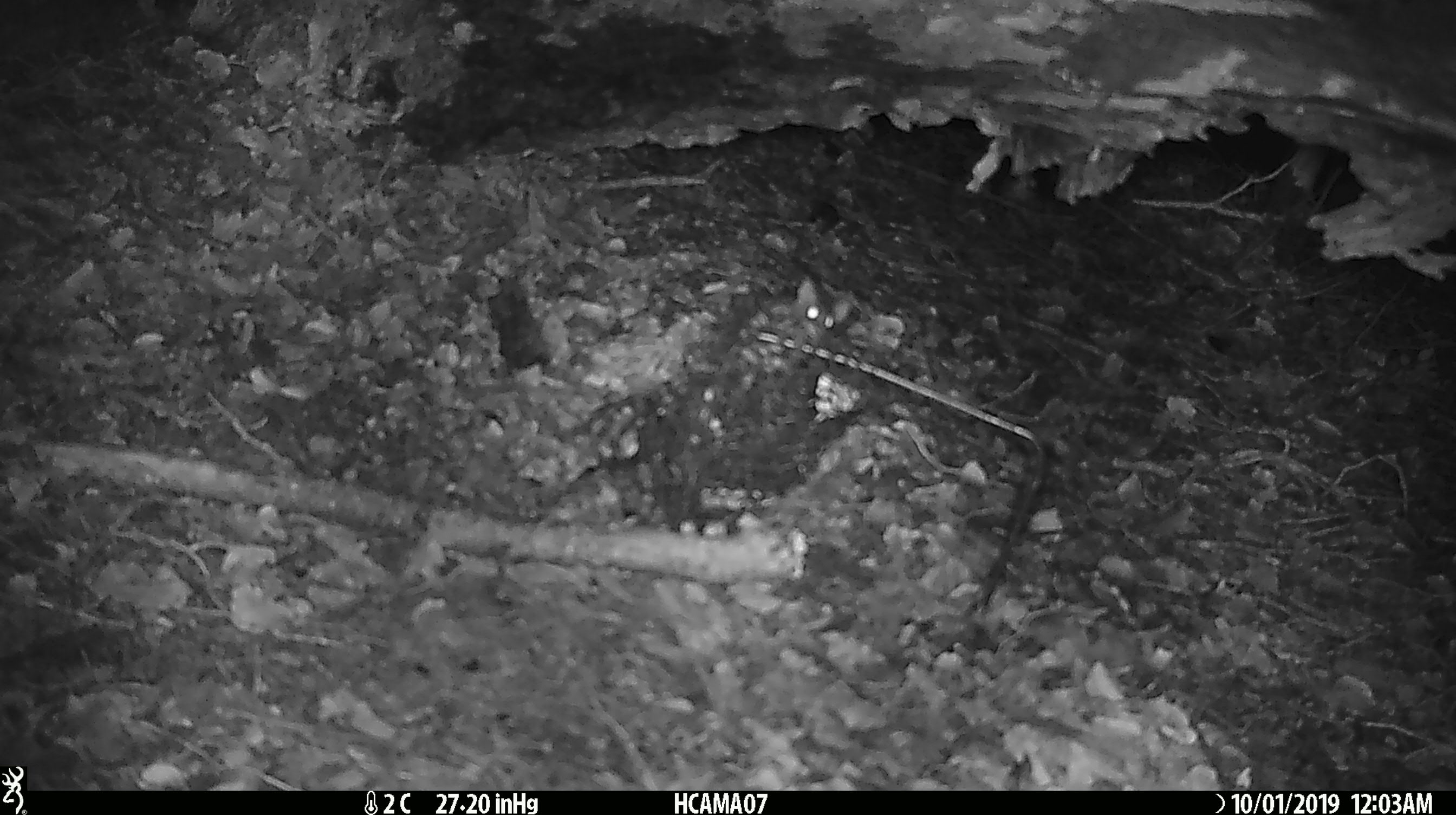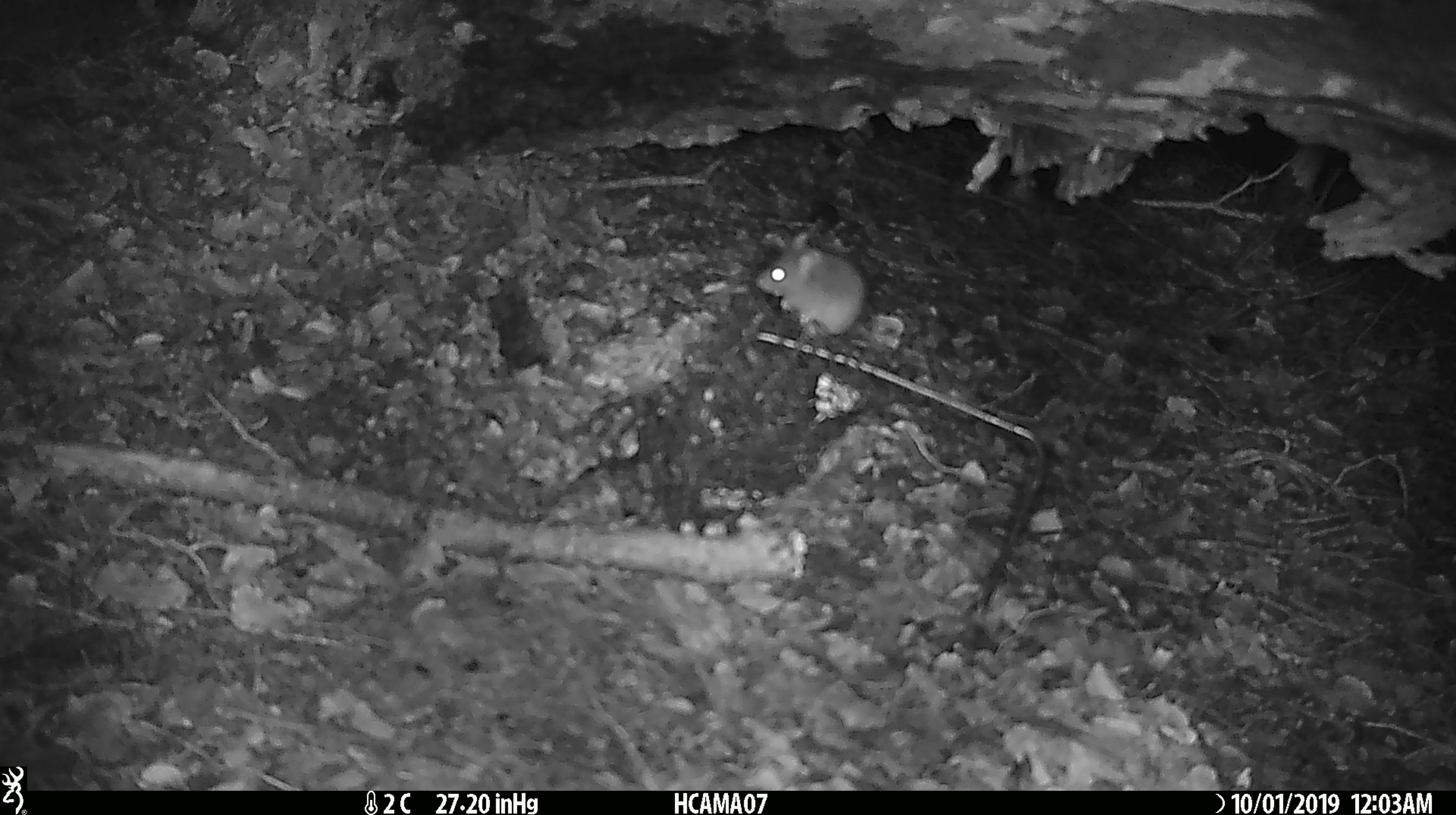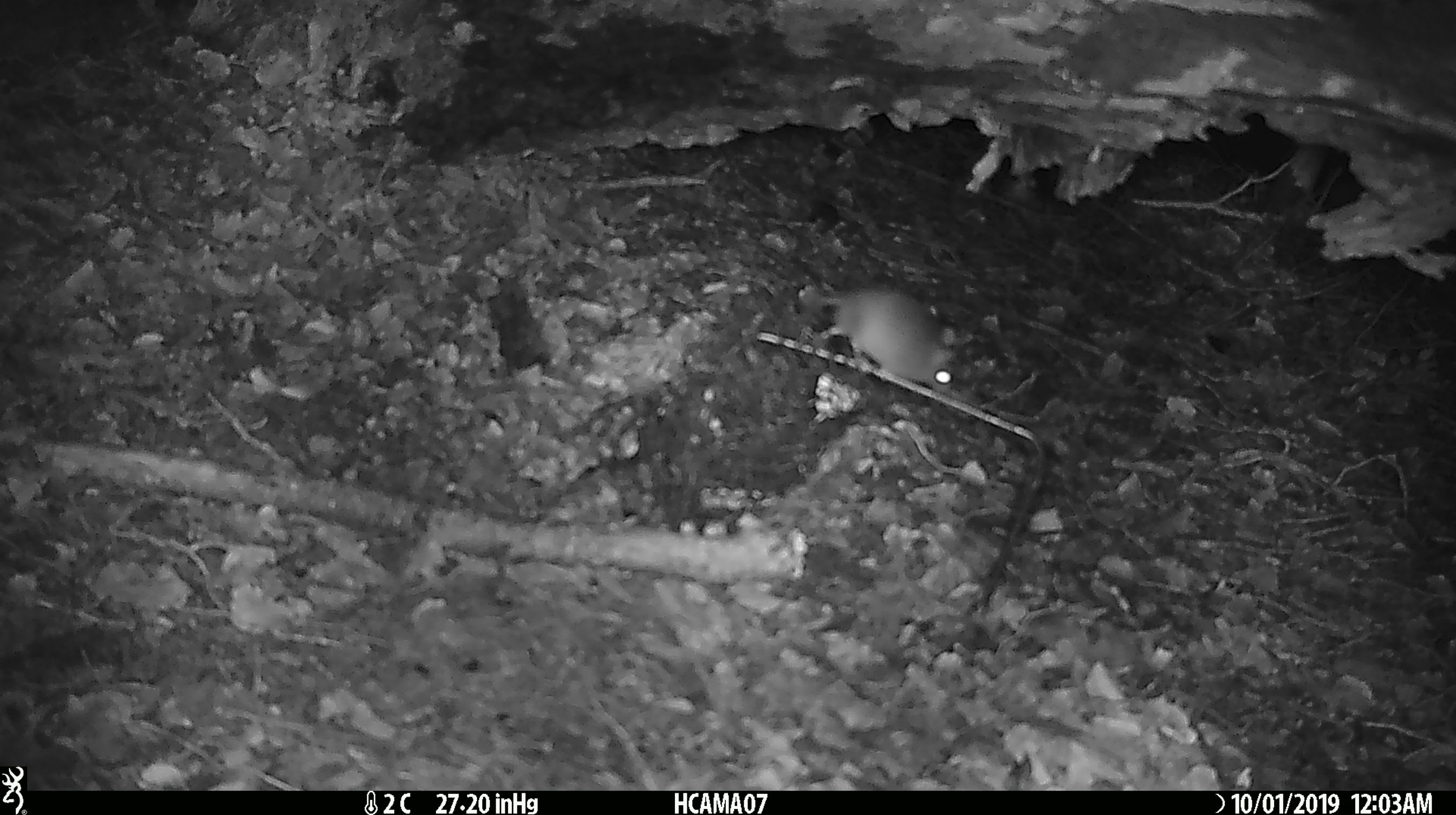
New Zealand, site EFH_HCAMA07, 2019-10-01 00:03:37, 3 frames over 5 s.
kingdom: Animalia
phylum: Chordata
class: Mammalia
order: Rodentia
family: Muridae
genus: Mus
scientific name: Mus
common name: mouse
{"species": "mouse (Mus)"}